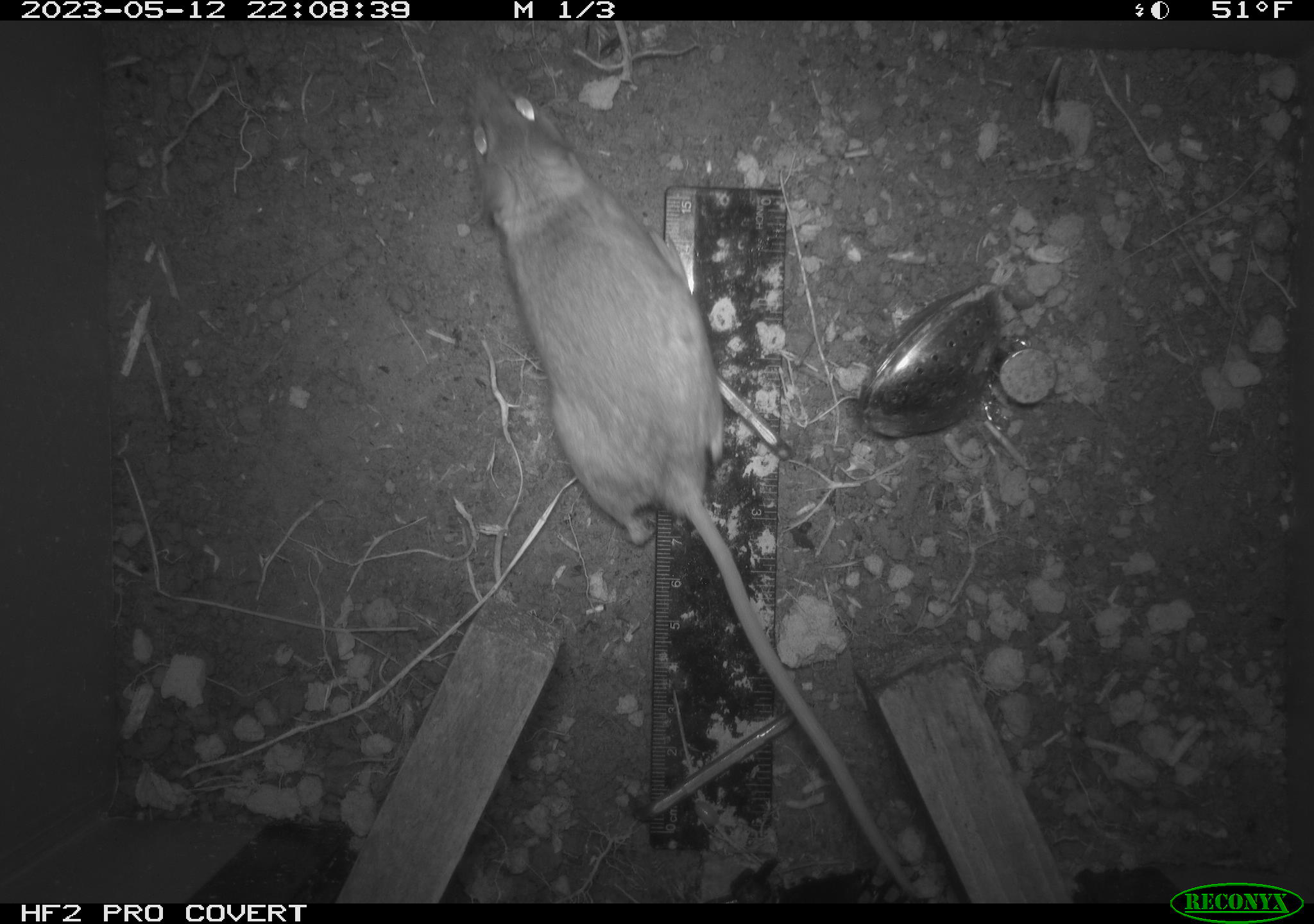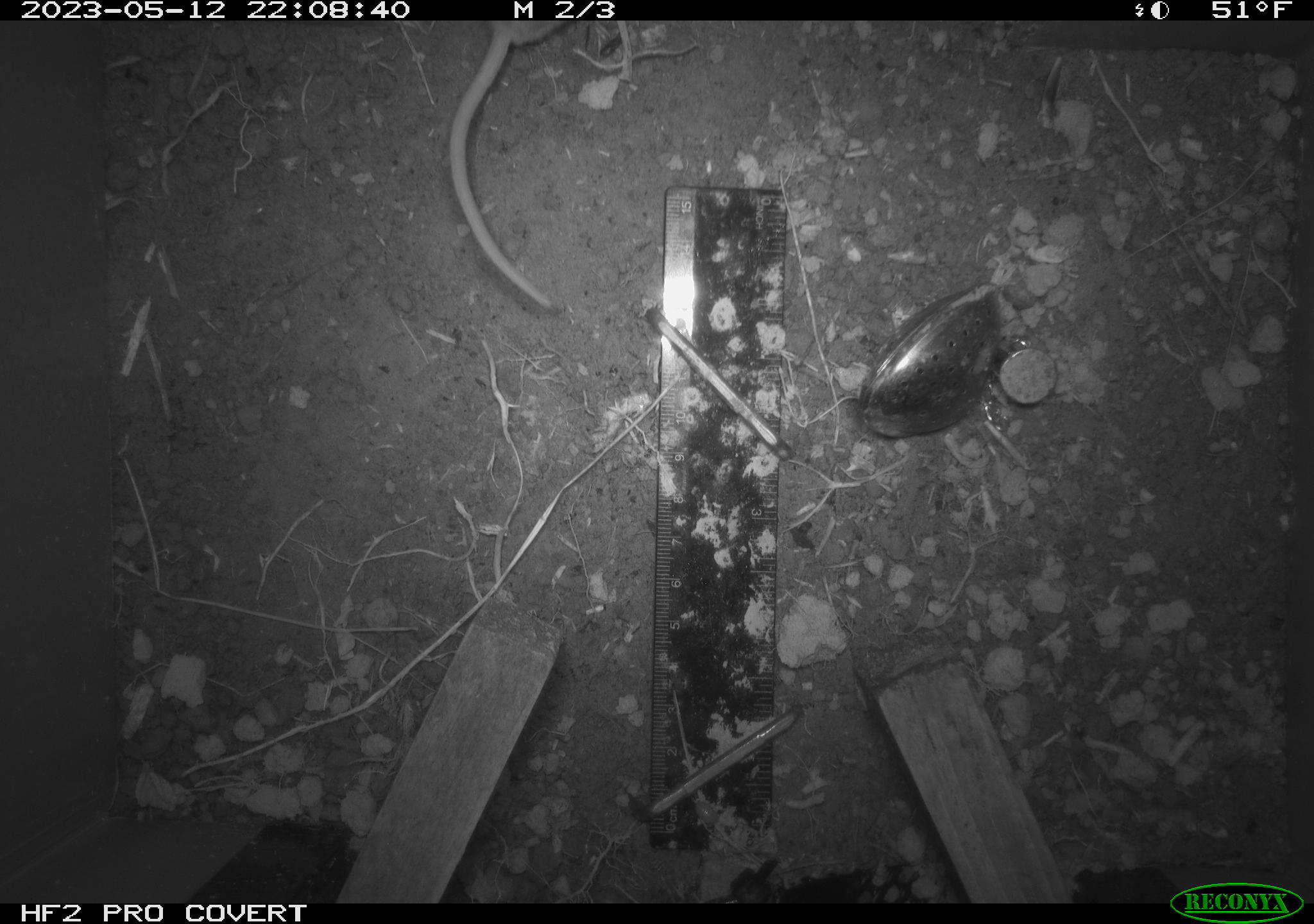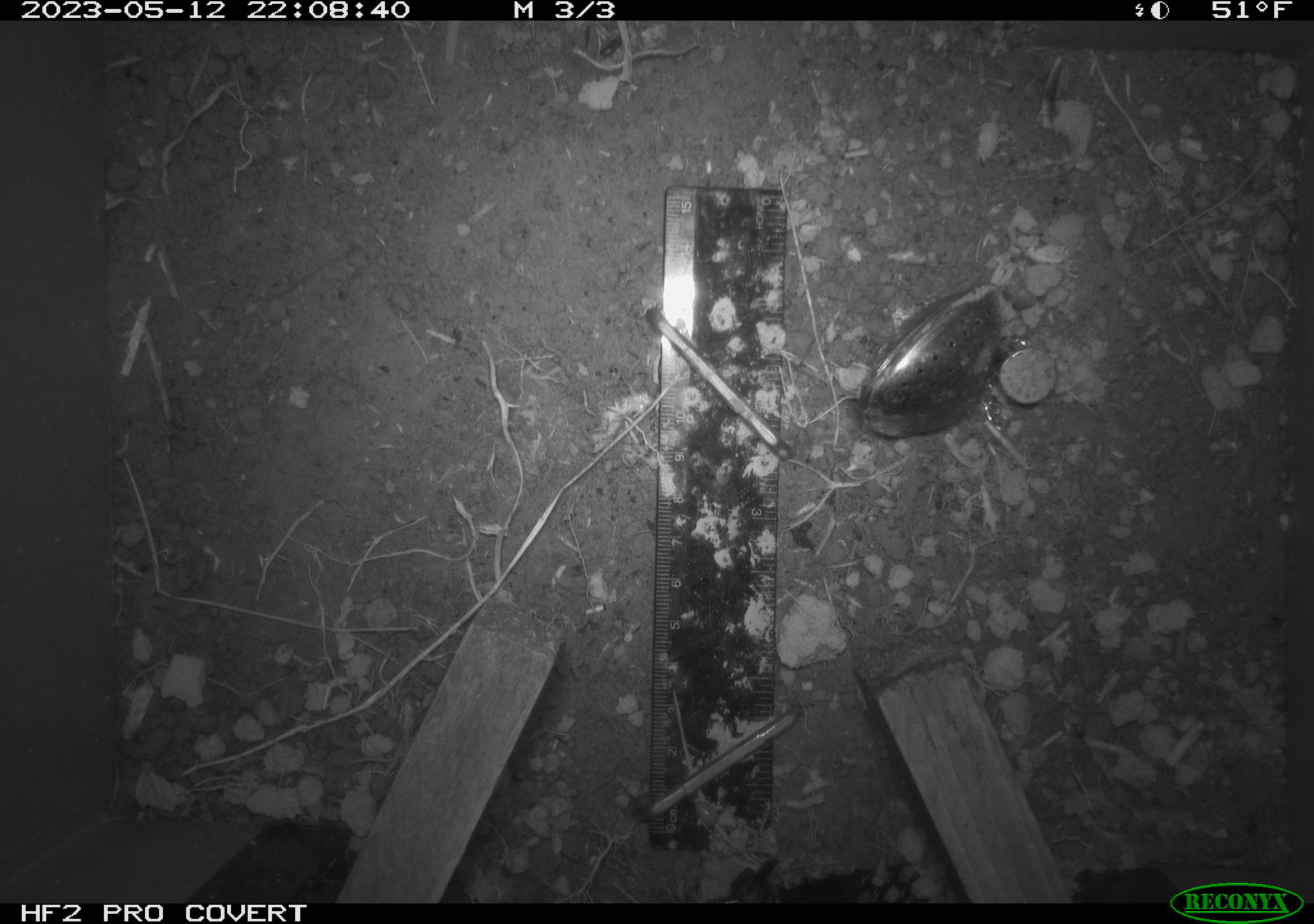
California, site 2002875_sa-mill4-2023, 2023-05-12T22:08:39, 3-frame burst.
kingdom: Animalia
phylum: Chordata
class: Mammalia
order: Rodentia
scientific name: Rodentia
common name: mouse species